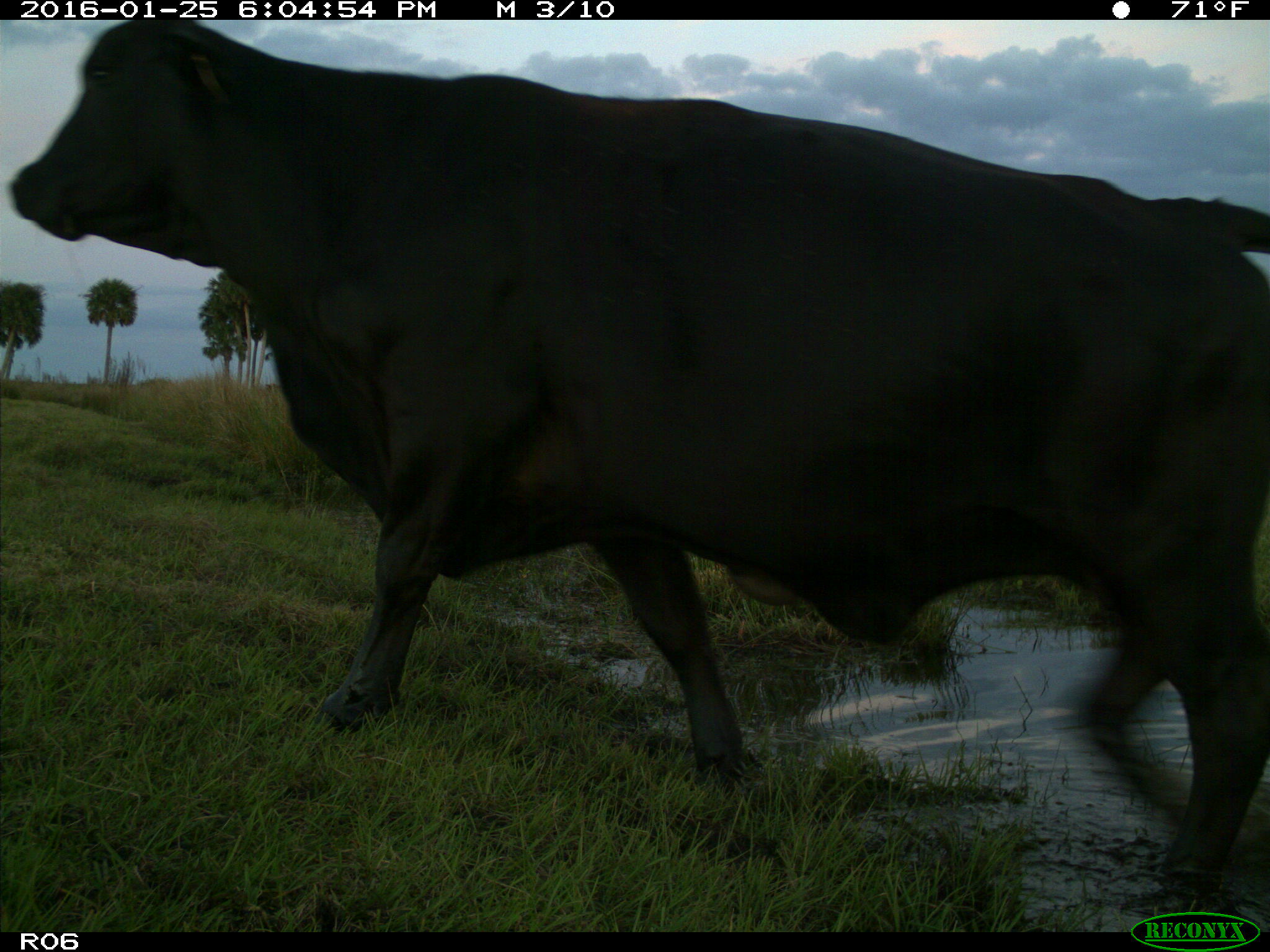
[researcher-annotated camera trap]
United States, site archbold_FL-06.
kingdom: Animalia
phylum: Chordata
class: Mammalia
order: Artiodactyla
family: Bovidae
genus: Bos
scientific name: Bos taurus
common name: domestic cow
Bos taurus (domestic cow).